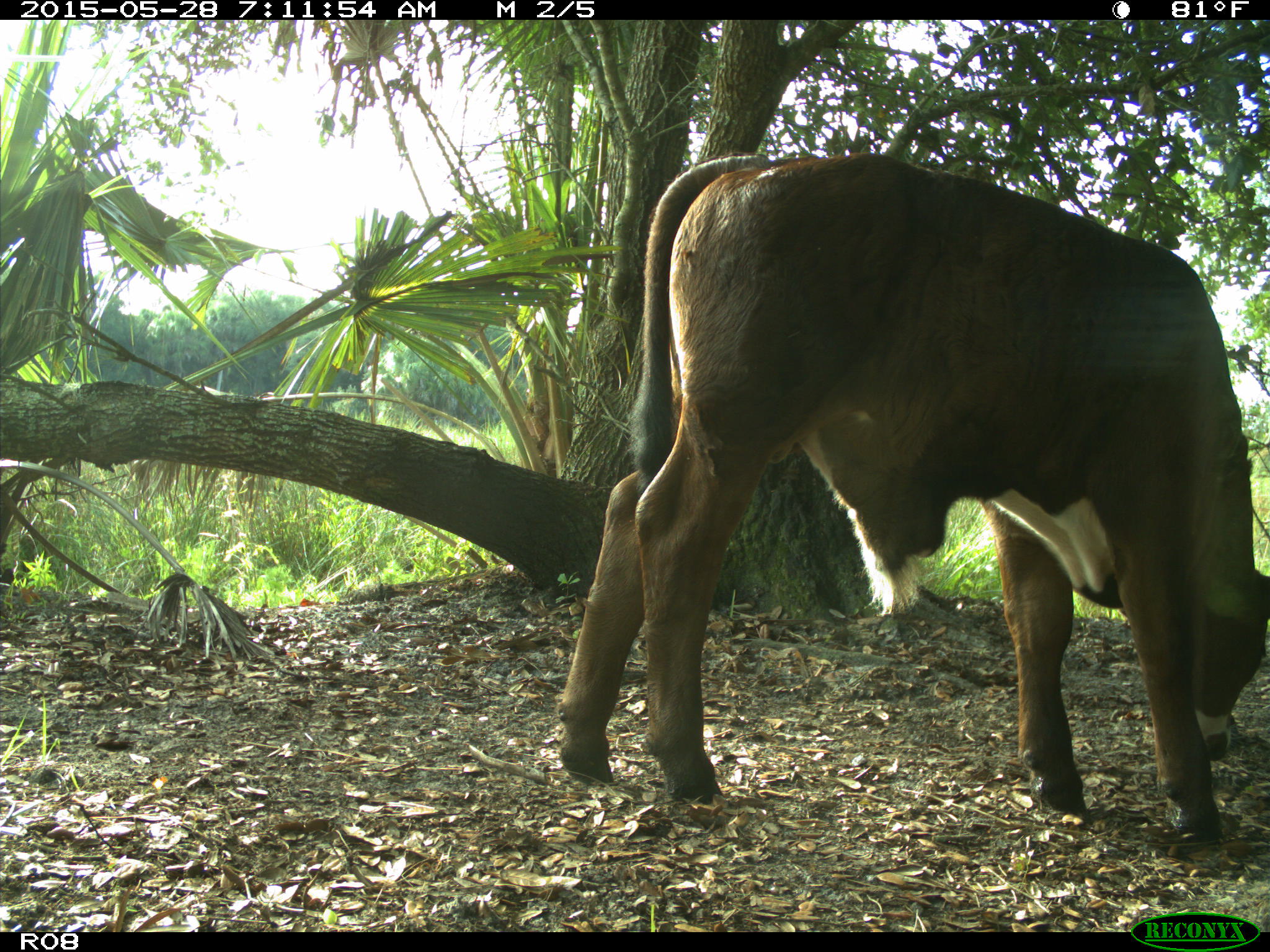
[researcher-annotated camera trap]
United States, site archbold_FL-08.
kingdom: Animalia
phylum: Chordata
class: Mammalia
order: Artiodactyla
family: Bovidae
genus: Bos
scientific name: Bos taurus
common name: domestic cow